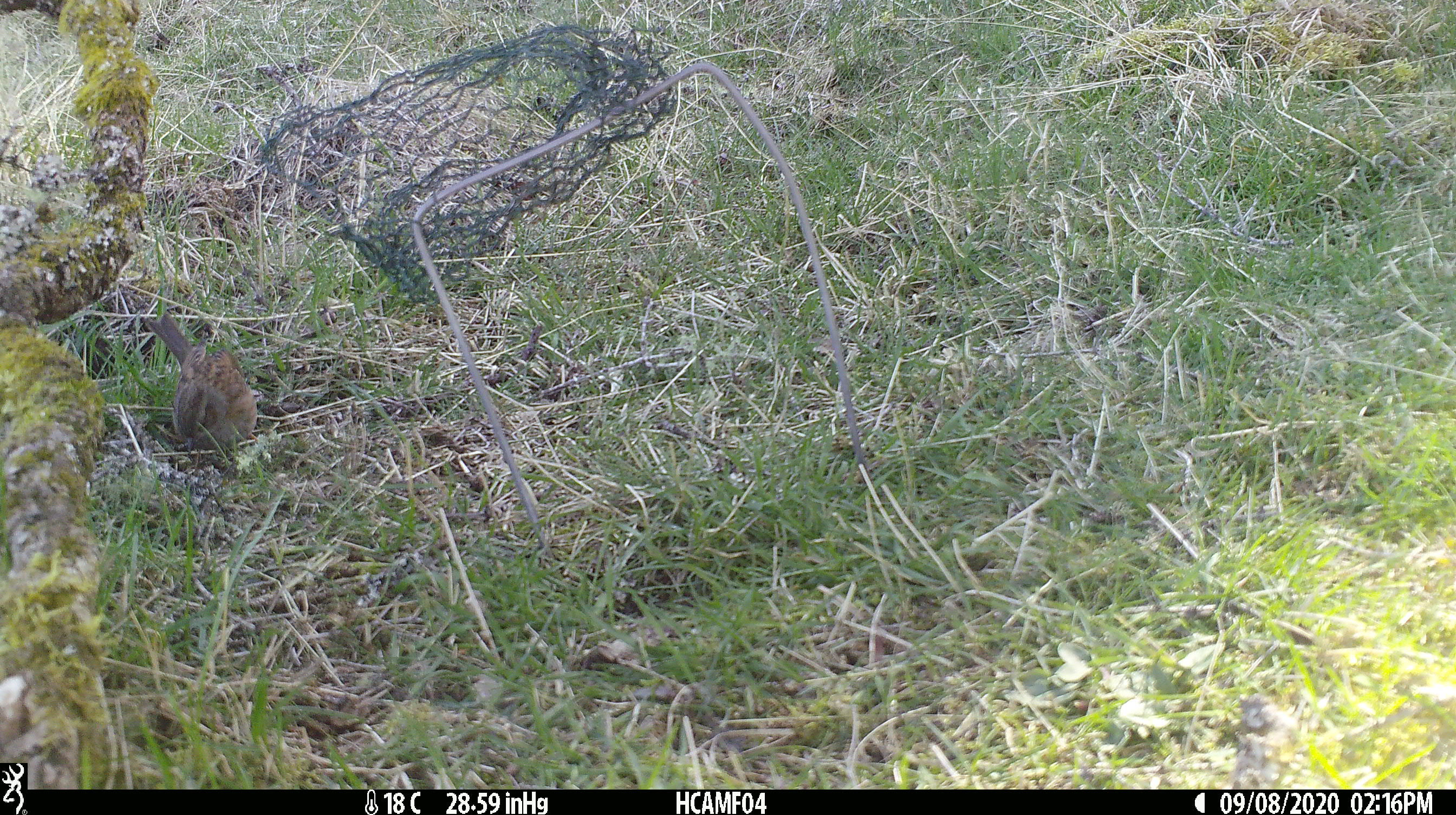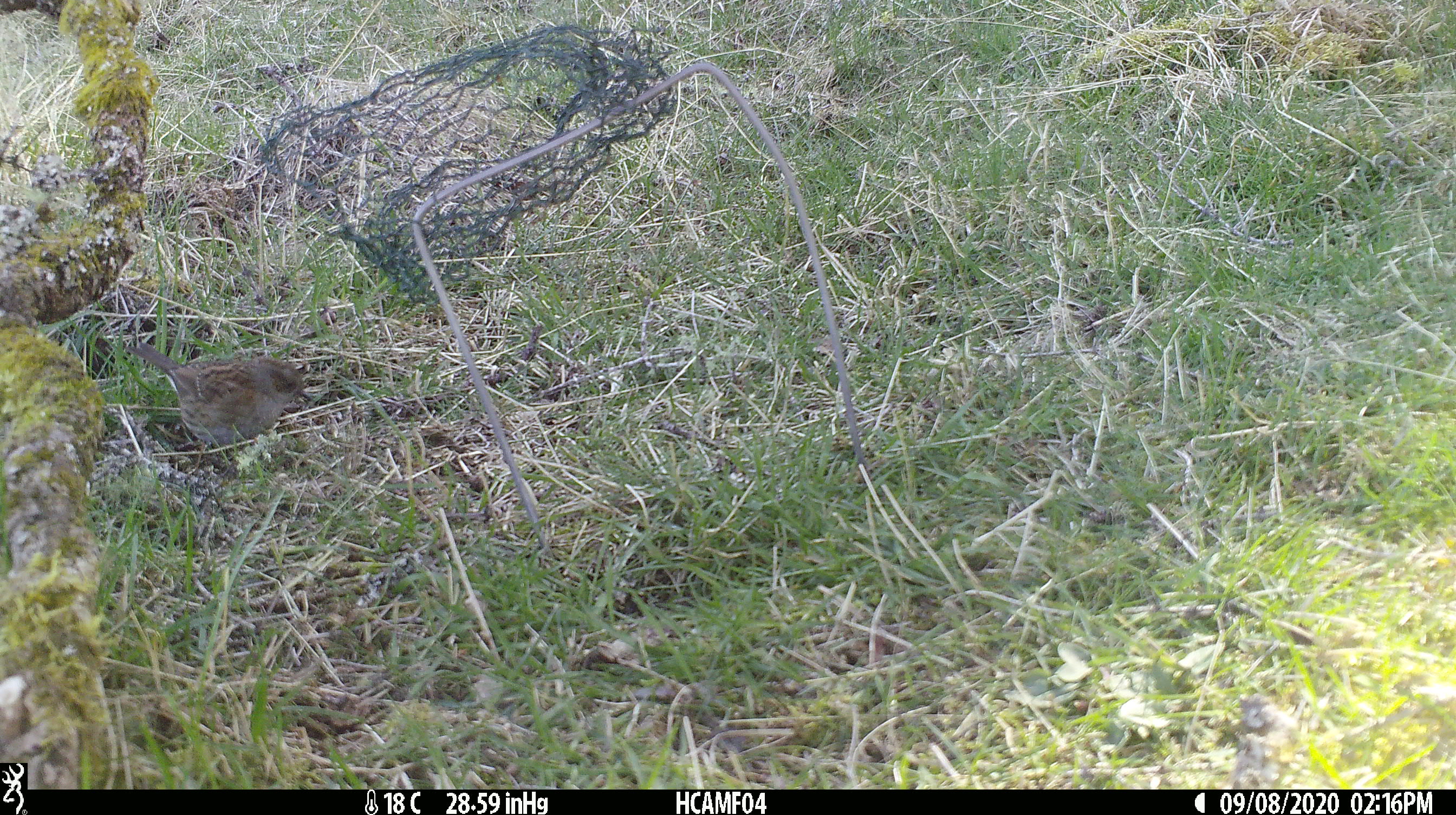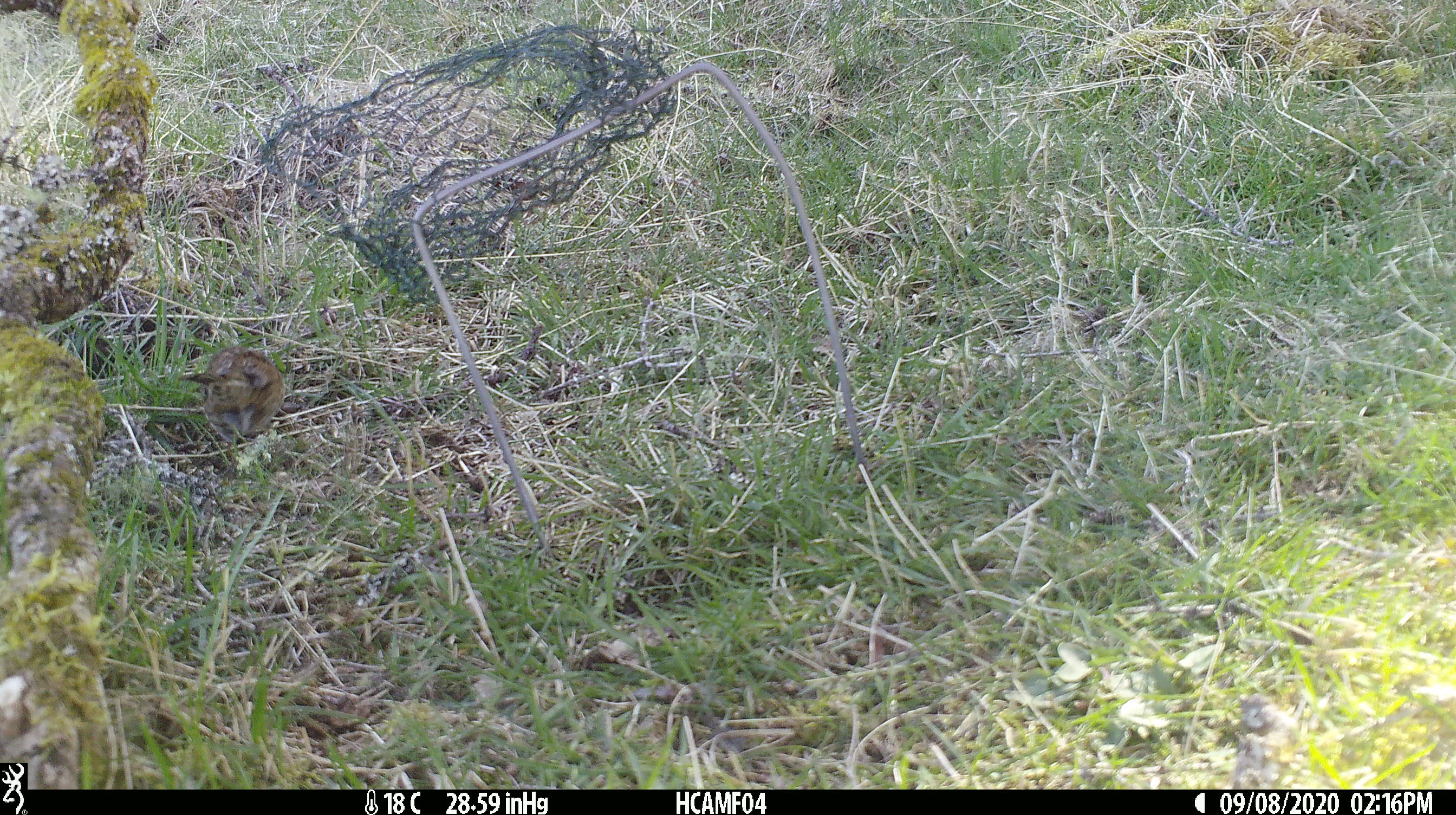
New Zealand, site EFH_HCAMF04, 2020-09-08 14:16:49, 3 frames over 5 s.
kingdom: Animalia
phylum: Chordata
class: Aves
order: Passeriformes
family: Prunellidae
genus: Prunella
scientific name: Prunella modularis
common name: dunnock